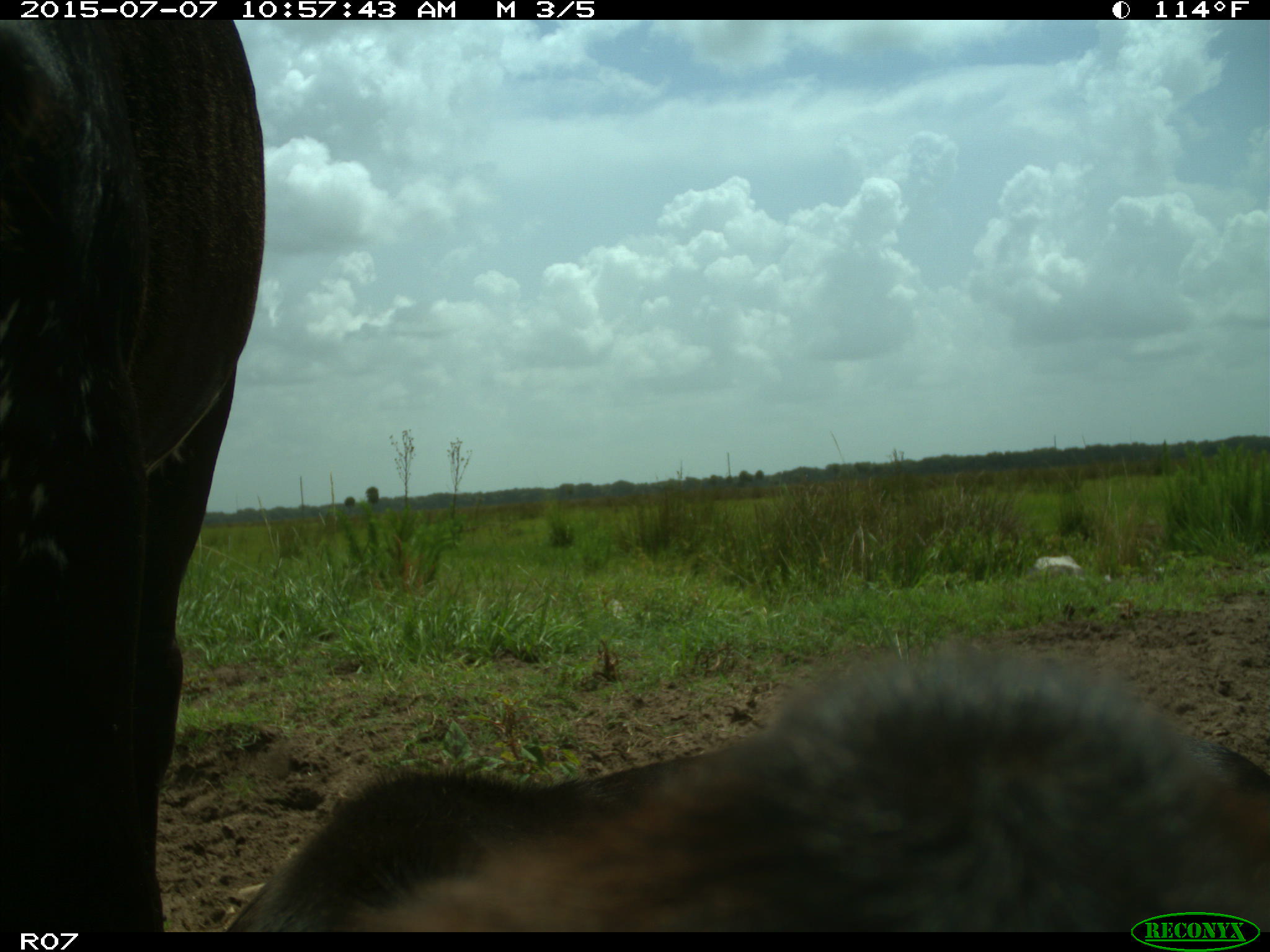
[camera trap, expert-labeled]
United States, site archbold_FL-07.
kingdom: Animalia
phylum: Chordata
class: Mammalia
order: Artiodactyla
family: Bovidae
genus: Bos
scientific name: Bos taurus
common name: domestic cow